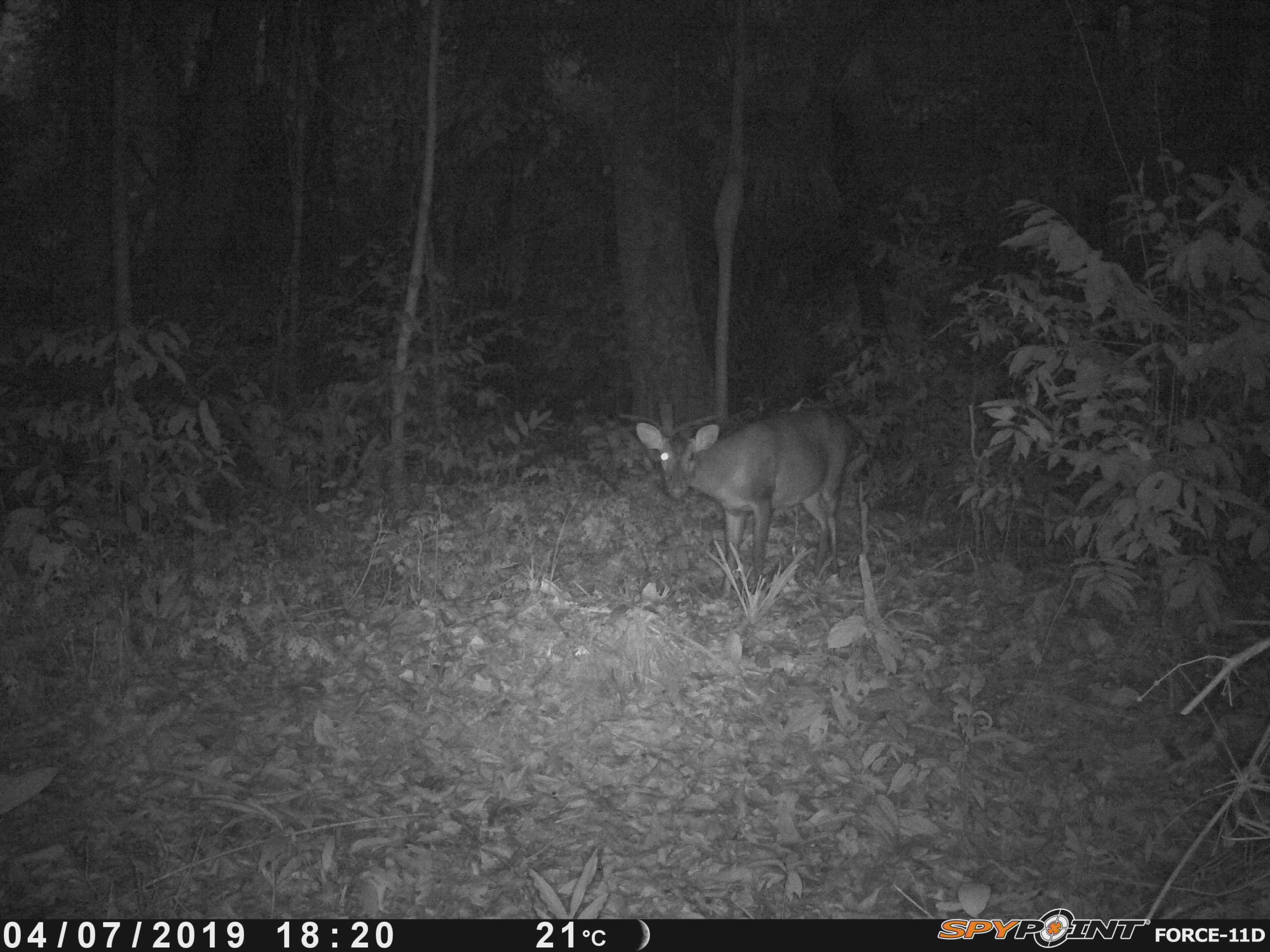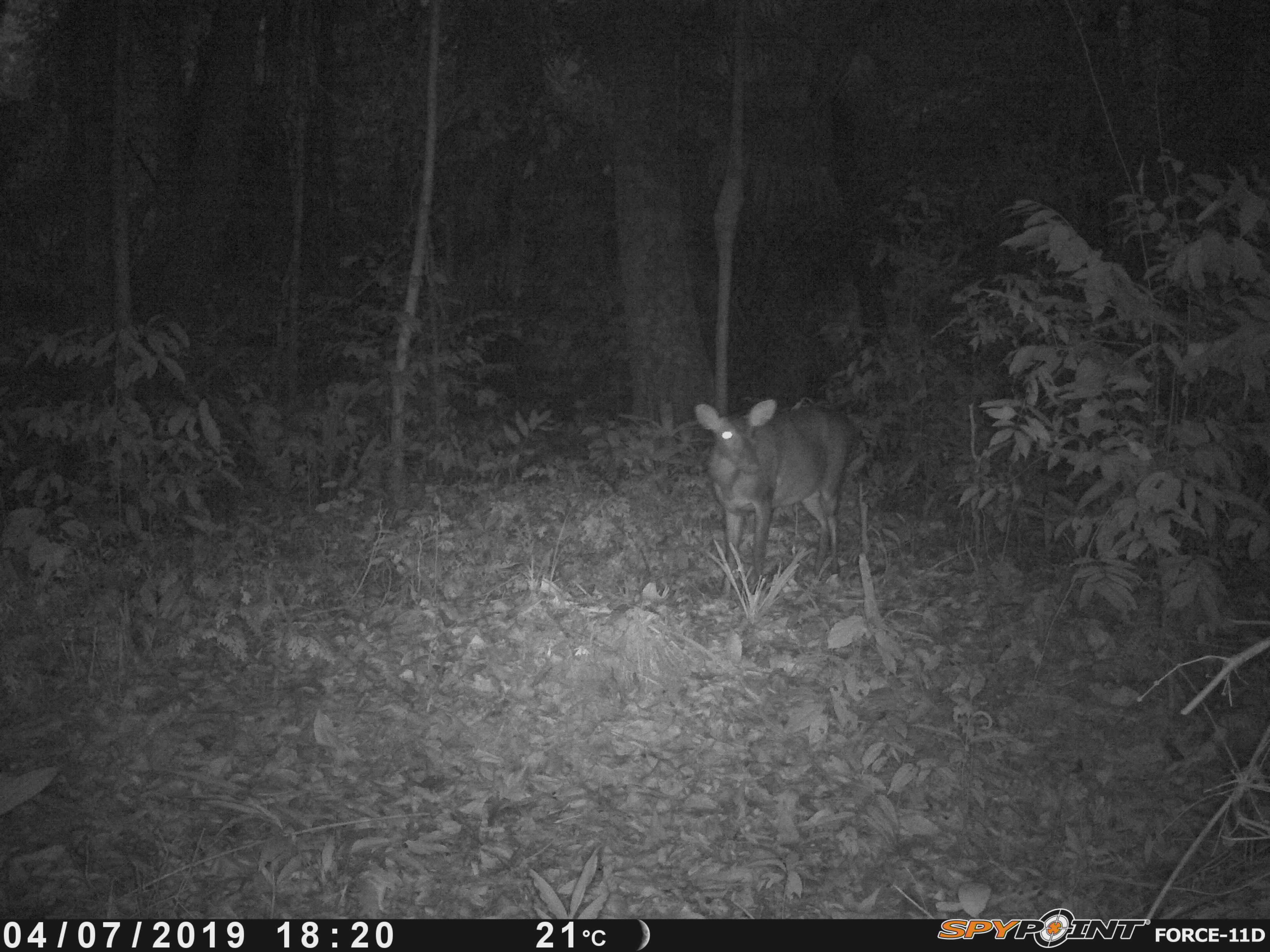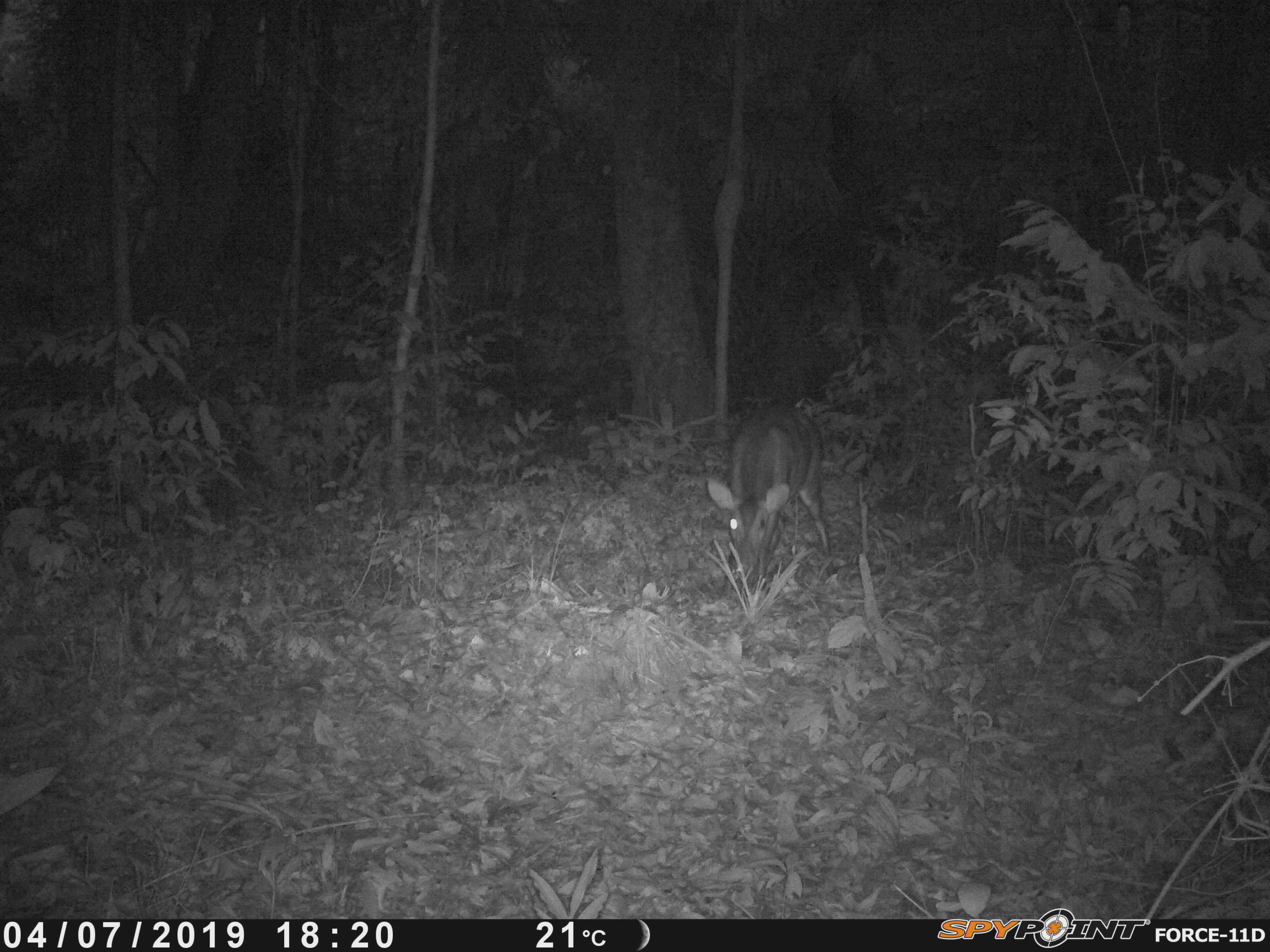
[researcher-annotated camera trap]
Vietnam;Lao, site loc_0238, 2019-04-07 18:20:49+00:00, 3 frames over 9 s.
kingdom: Animalia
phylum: Chordata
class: Mammalia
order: Artiodactyla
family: Cervidae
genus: Muntiacus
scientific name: Muntiacus vuquangensis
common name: large-antlered muntjac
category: large antlered muntjac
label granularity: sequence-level